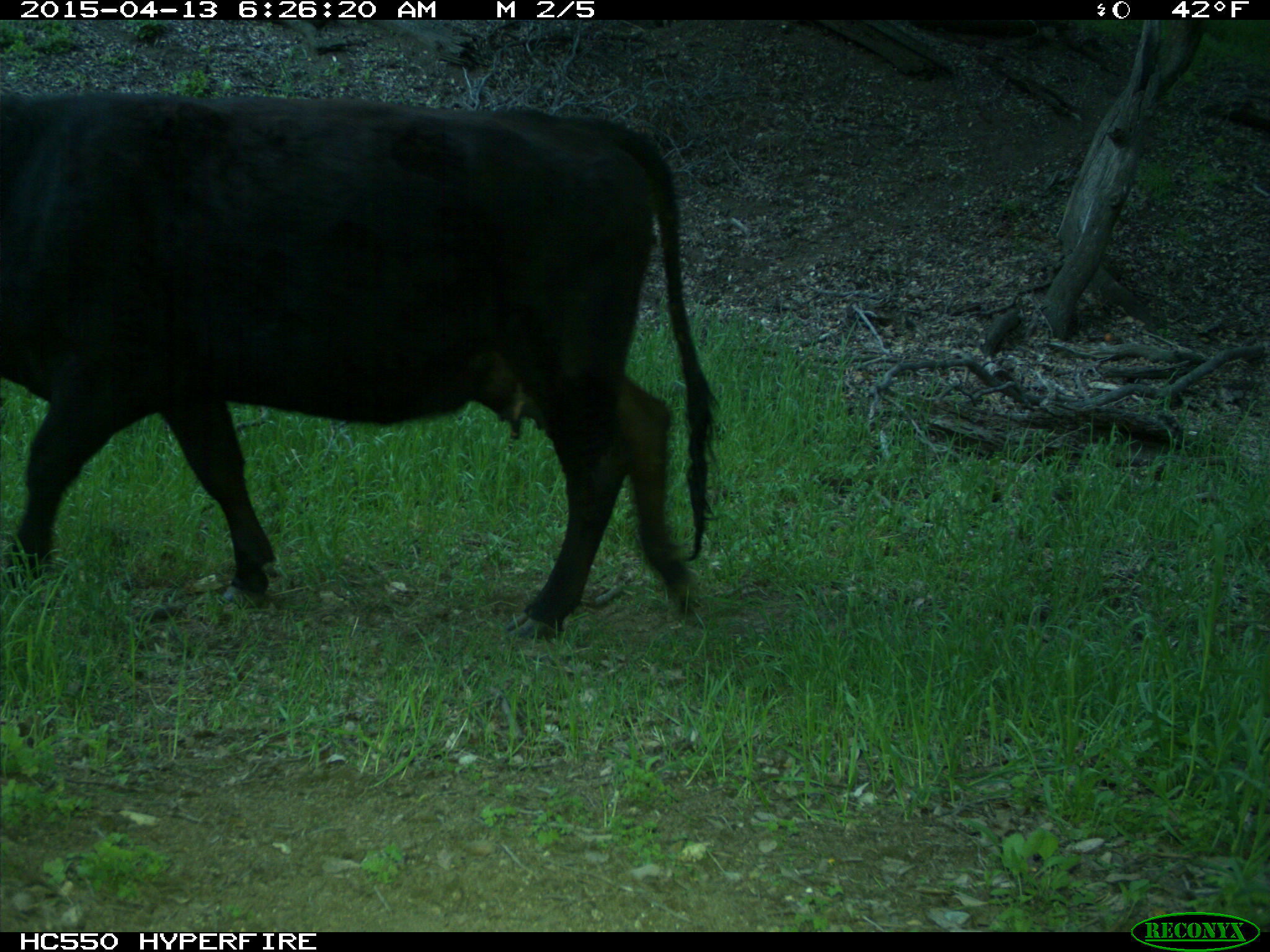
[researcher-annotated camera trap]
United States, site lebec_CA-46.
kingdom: Animalia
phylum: Chordata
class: Mammalia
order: Artiodactyla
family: Bovidae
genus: Bos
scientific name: Bos taurus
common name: domestic cow